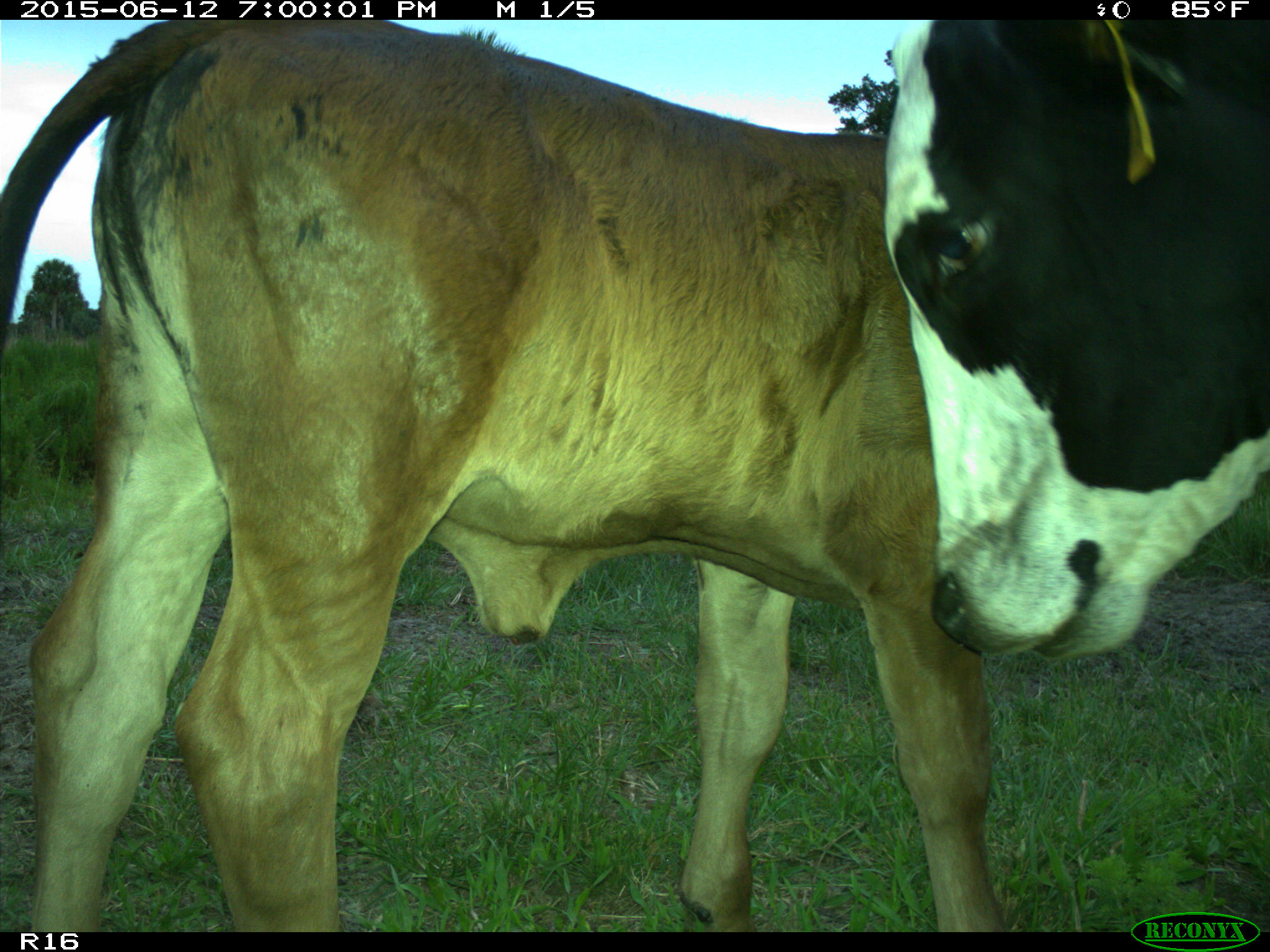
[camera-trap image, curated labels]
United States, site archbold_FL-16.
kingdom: Animalia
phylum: Chordata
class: Mammalia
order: Artiodactyla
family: Bovidae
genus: Bos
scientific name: Bos taurus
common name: domestic cow